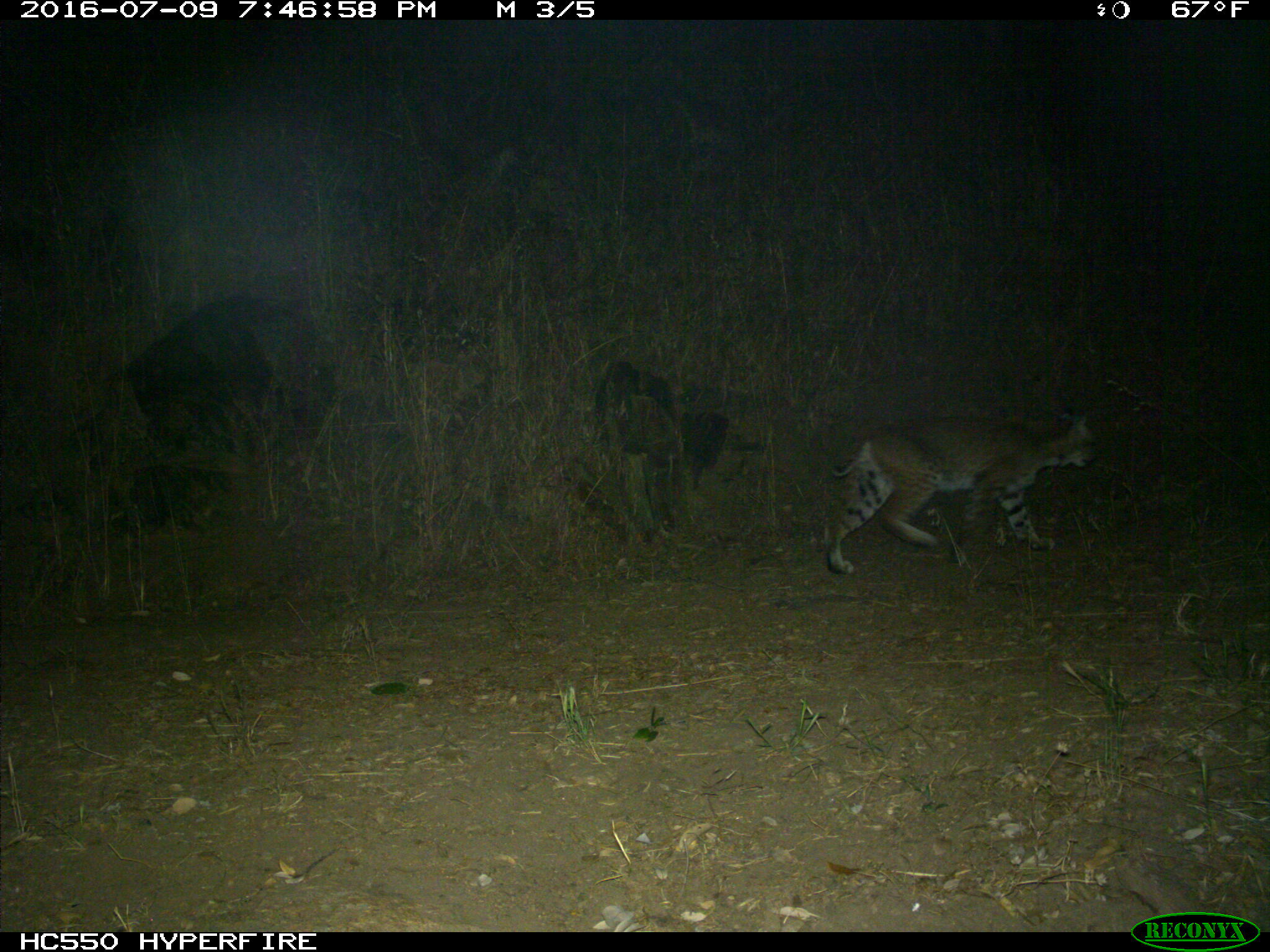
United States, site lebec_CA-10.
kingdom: Animalia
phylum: Chordata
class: Mammalia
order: Carnivora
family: Felidae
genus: Lynx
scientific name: Lynx rufus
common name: bobcat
Lynx rufus (bobcat).